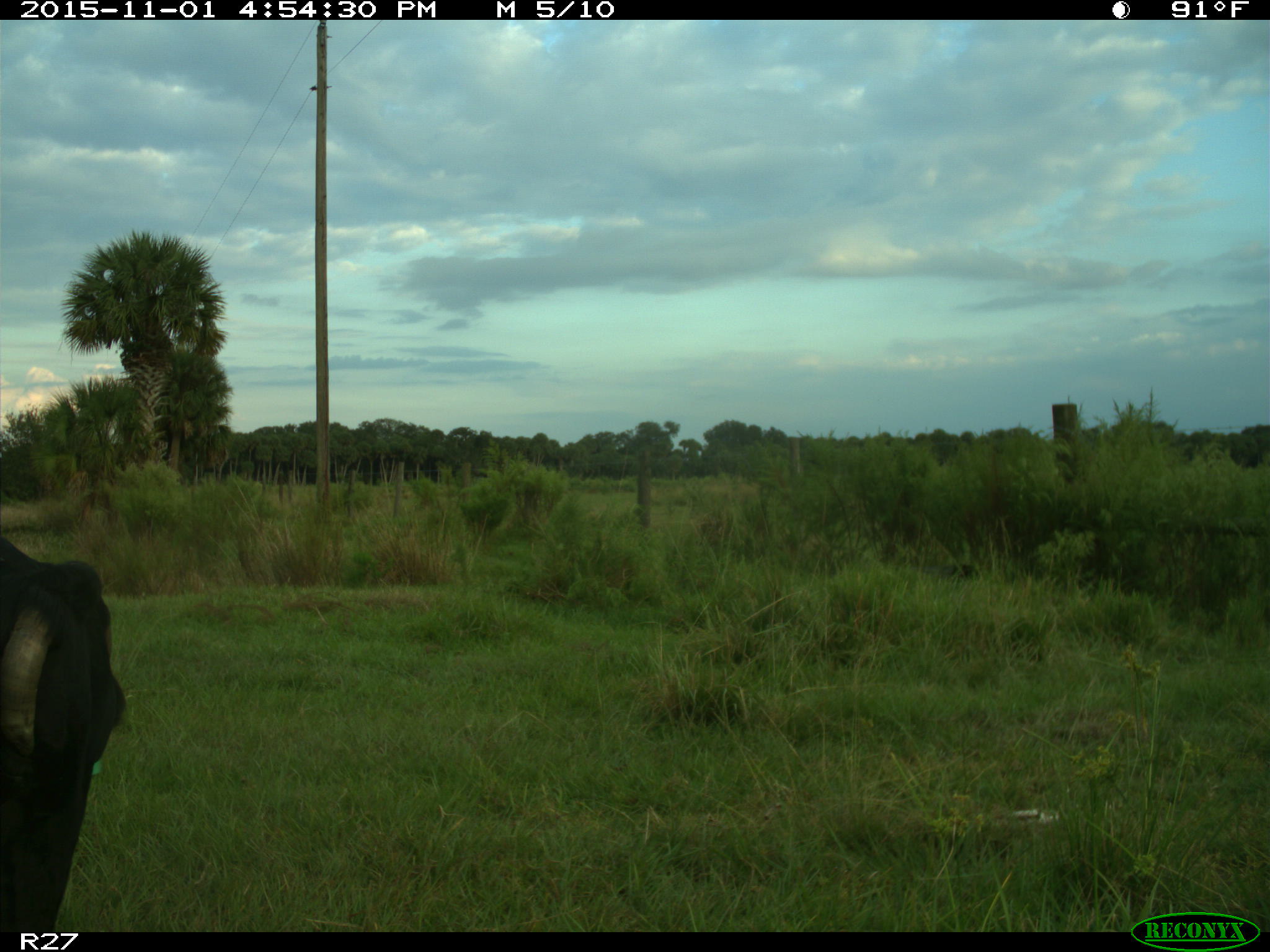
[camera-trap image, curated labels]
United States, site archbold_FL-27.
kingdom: Animalia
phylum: Chordata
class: Mammalia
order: Artiodactyla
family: Bovidae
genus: Bos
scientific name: Bos taurus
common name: domestic cow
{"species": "Bos taurus (domestic cow)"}